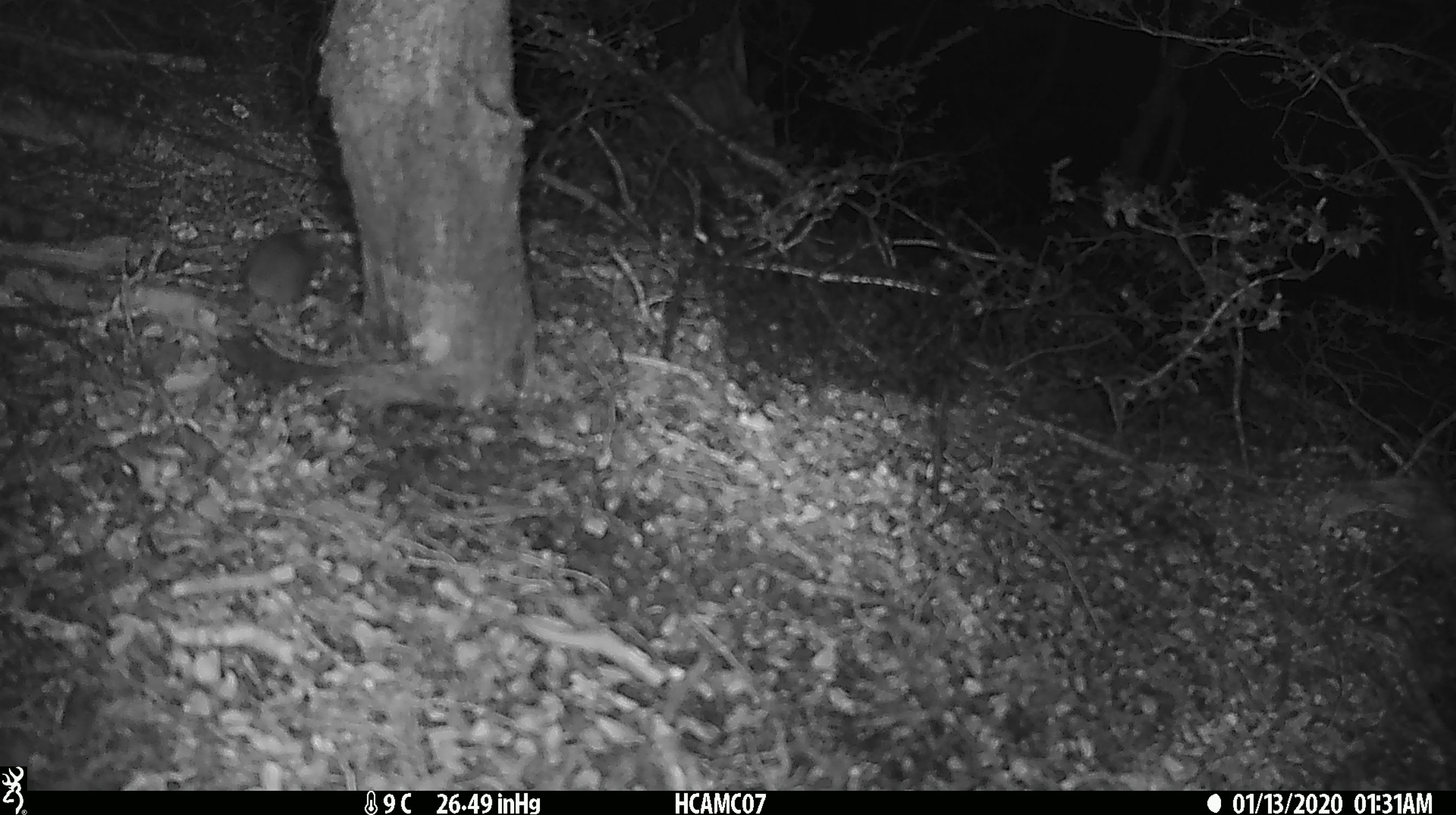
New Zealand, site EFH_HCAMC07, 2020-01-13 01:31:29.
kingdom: Animalia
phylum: Chordata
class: Mammalia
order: Rodentia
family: Muridae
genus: Mus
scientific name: Mus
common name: mouse